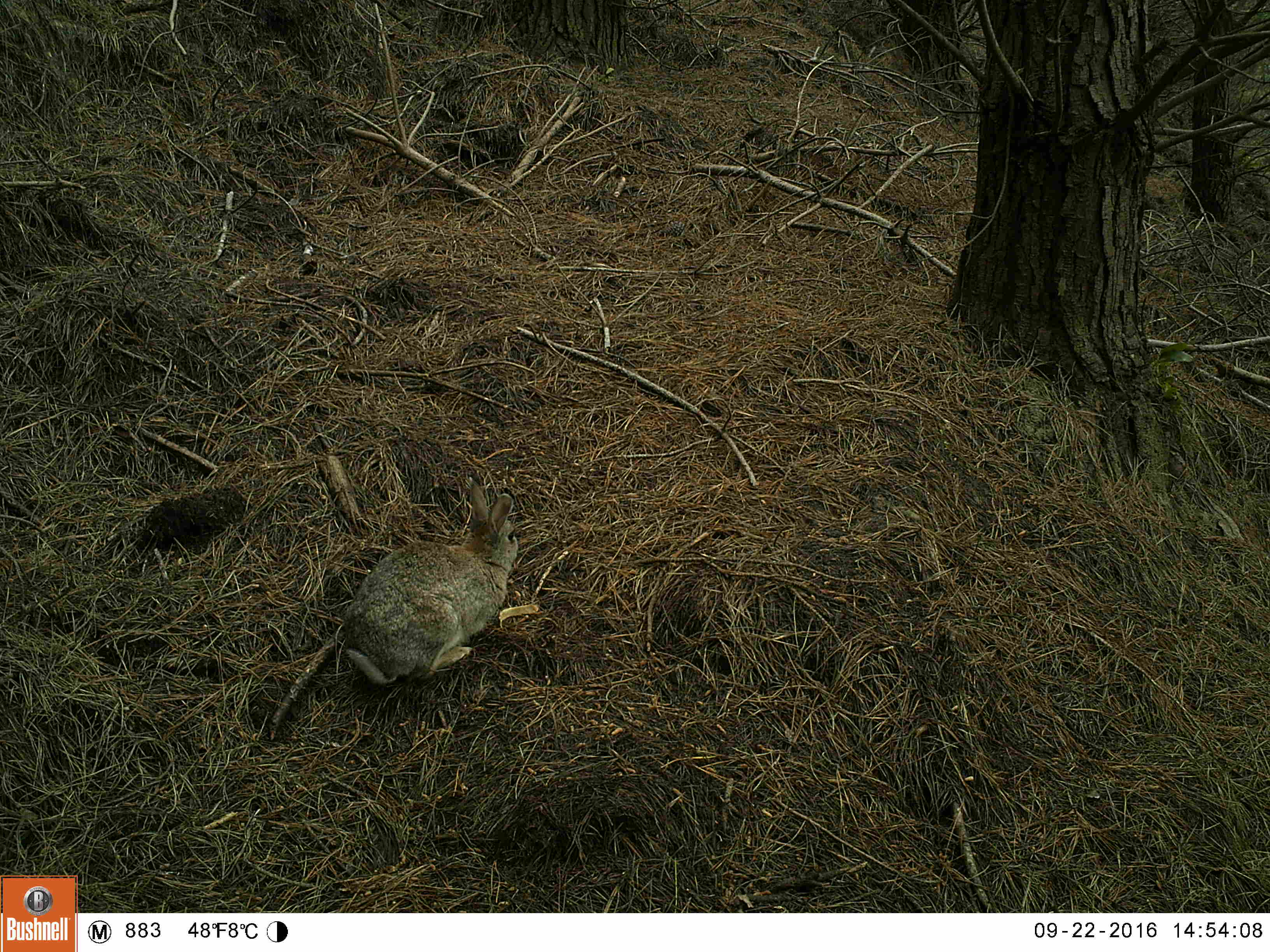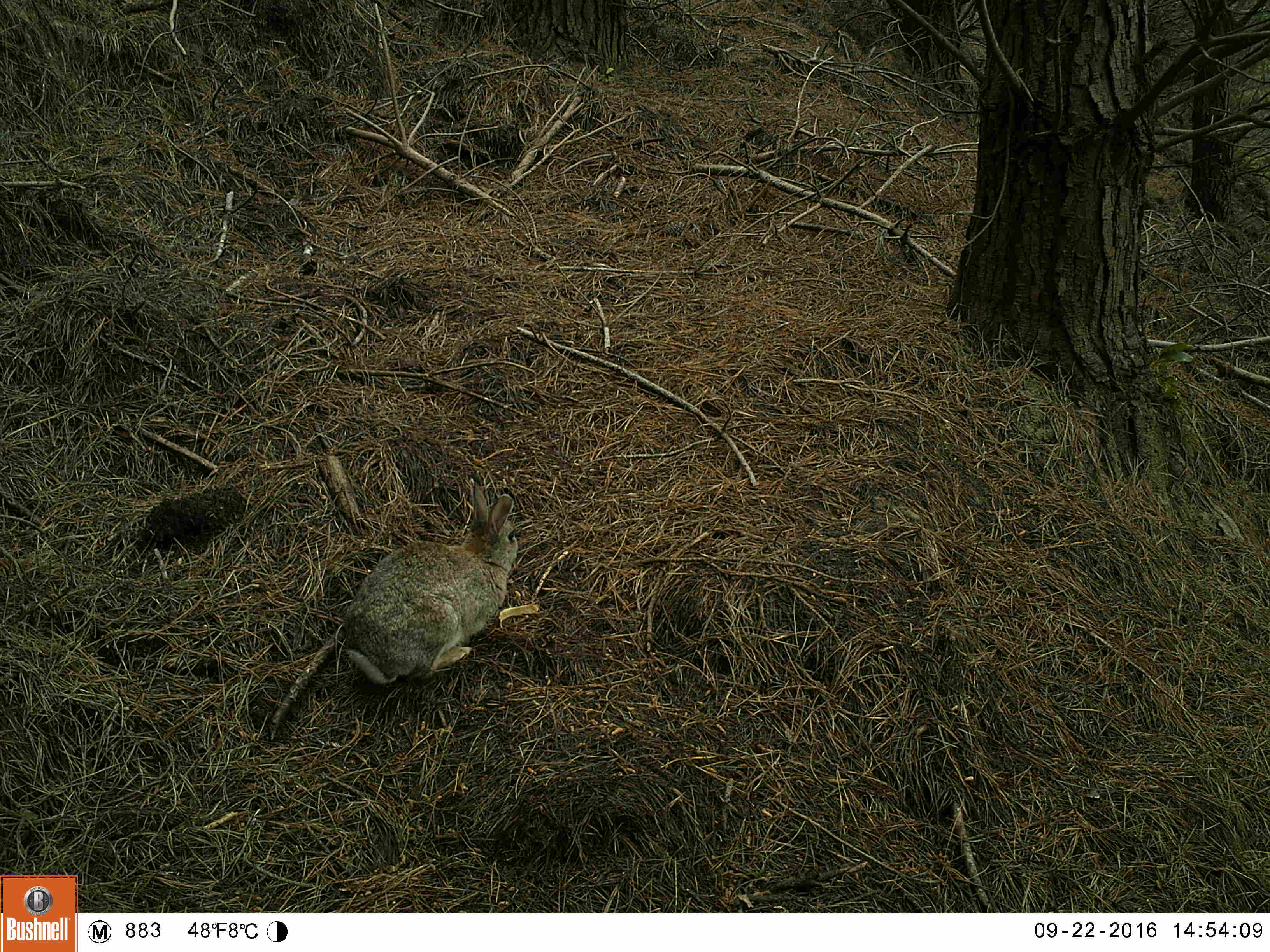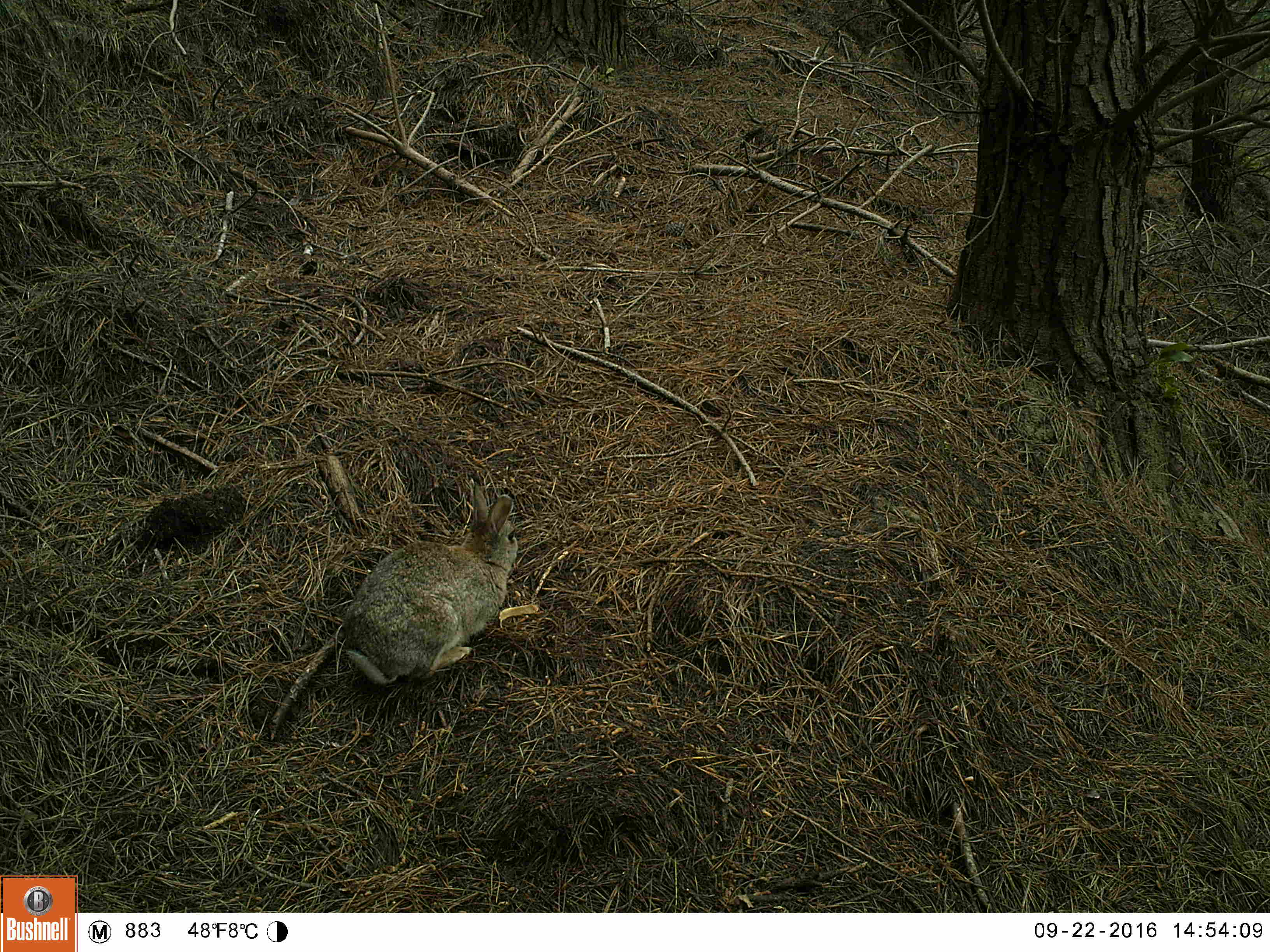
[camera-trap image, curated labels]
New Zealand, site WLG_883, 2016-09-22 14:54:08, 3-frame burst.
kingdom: Animalia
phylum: Chordata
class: Mammalia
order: Lagomorpha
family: Leporidae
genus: Oryctolagus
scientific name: Oryctolagus cuniculus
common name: european rabbit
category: rabbit